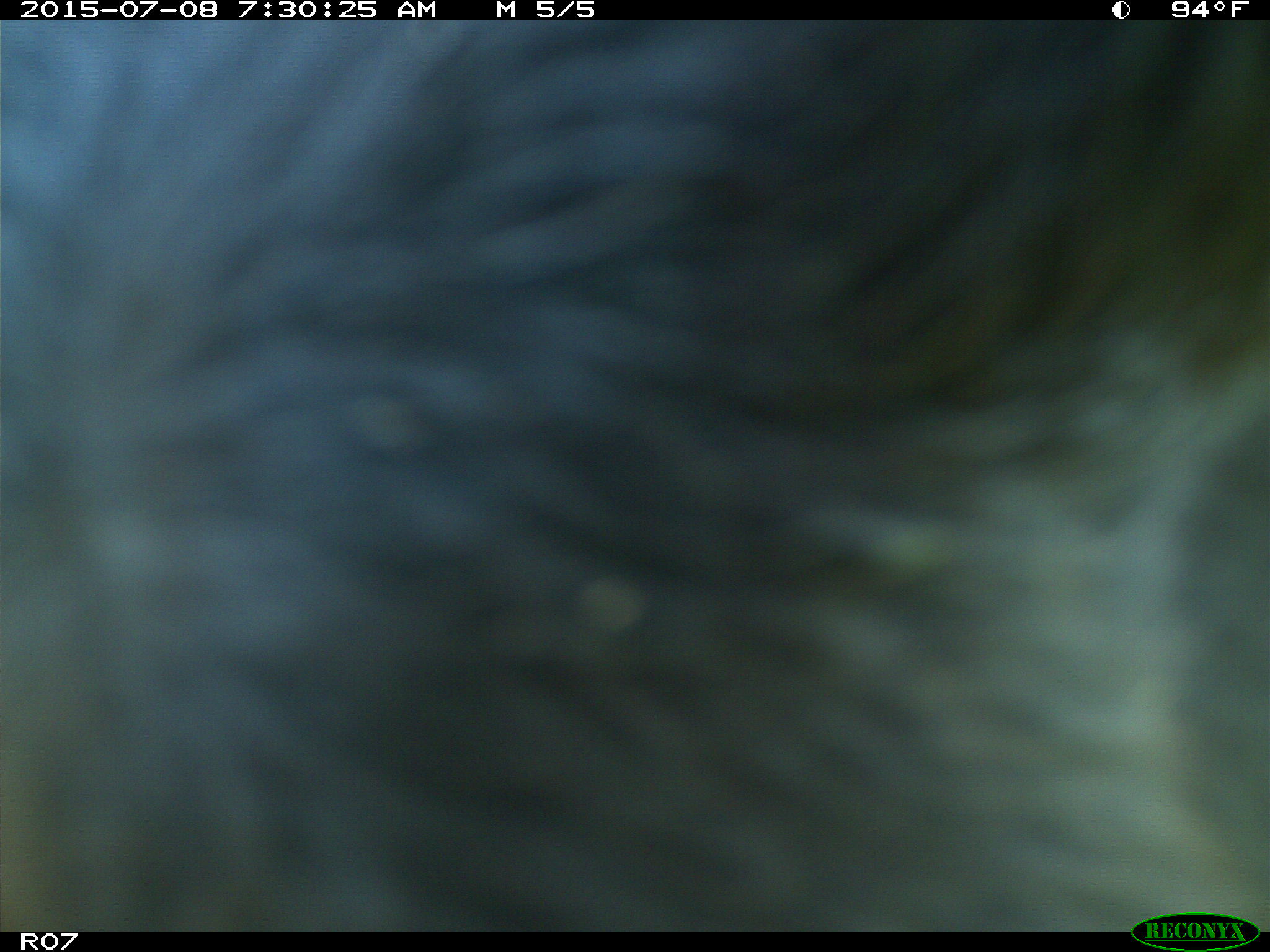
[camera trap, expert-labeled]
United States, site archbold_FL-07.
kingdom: Animalia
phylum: Chordata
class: Mammalia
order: Artiodactyla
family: Bovidae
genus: Bos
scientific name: Bos taurus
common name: domestic cow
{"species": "Bos taurus (domestic cow)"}